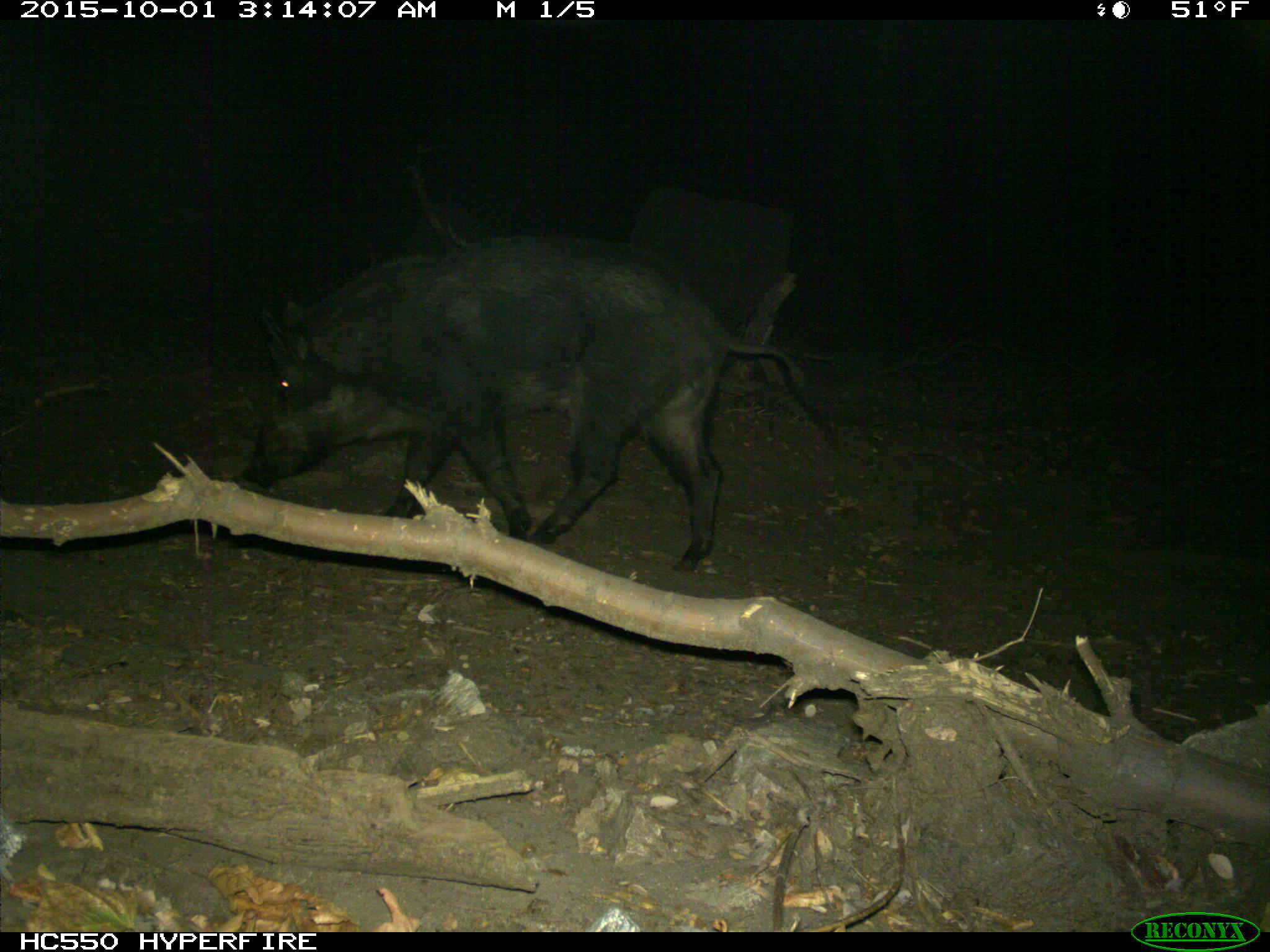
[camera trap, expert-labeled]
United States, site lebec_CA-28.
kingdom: Animalia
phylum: Chordata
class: Mammalia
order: Artiodactyla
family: Suidae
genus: Sus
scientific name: Sus scrofa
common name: wild boar